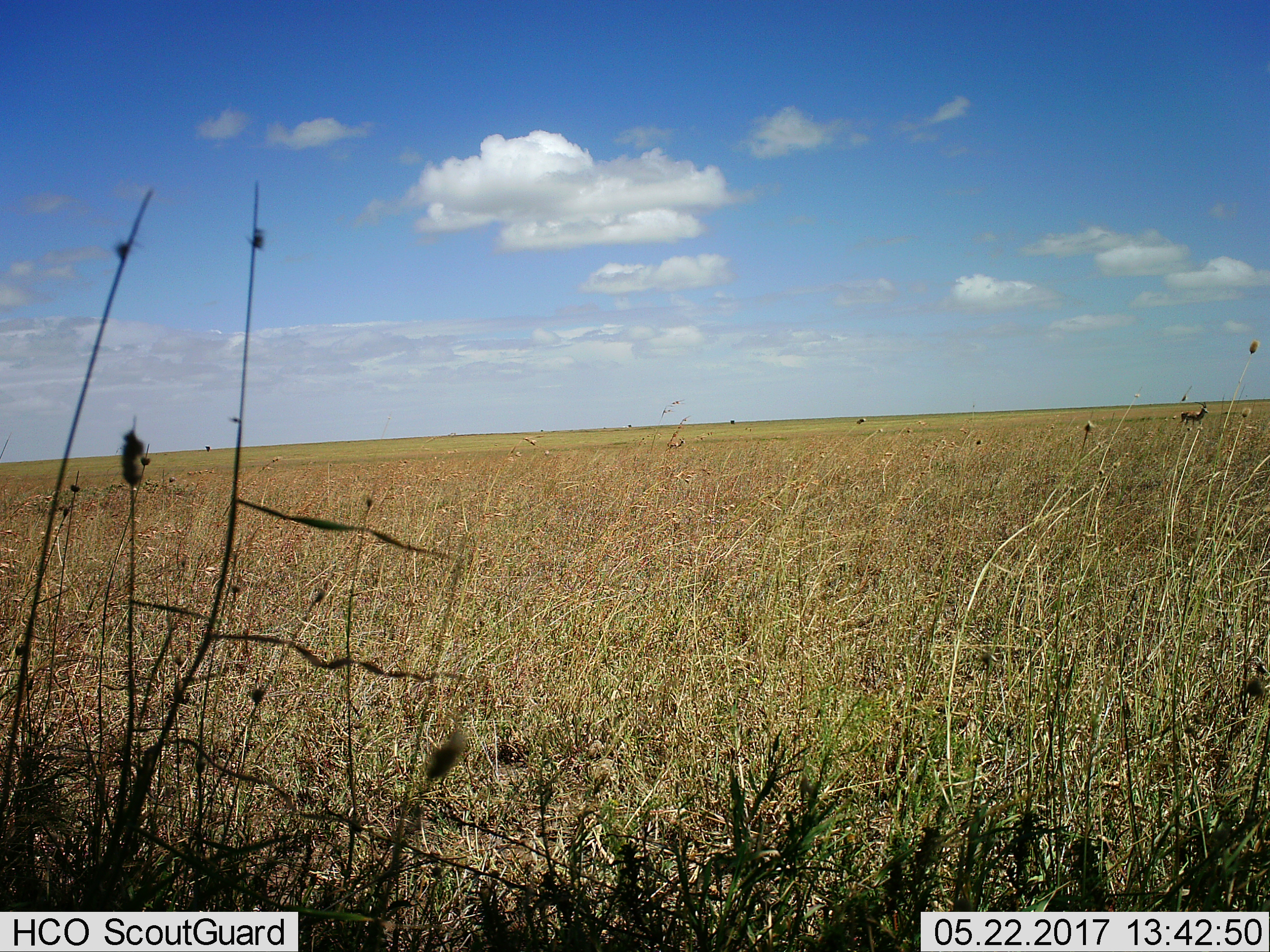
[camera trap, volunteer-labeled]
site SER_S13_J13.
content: unidentified animal